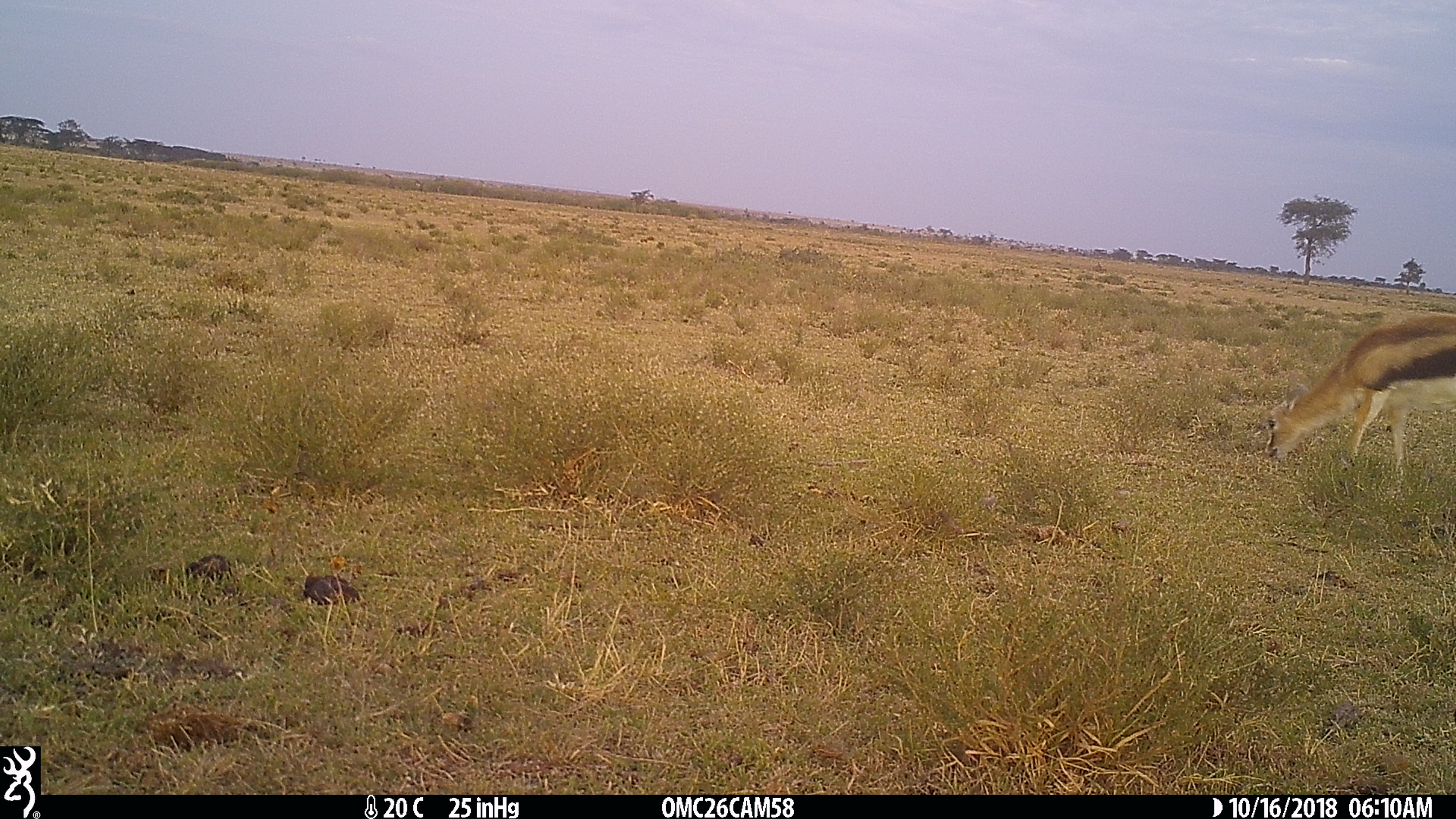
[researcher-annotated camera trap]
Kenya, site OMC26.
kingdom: Animalia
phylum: Chordata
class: Mammalia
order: Artiodactyla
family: Bovidae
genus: Eudorcas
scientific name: Eudorcas thomsonii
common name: thomon's gazelle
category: gazelle thomsons